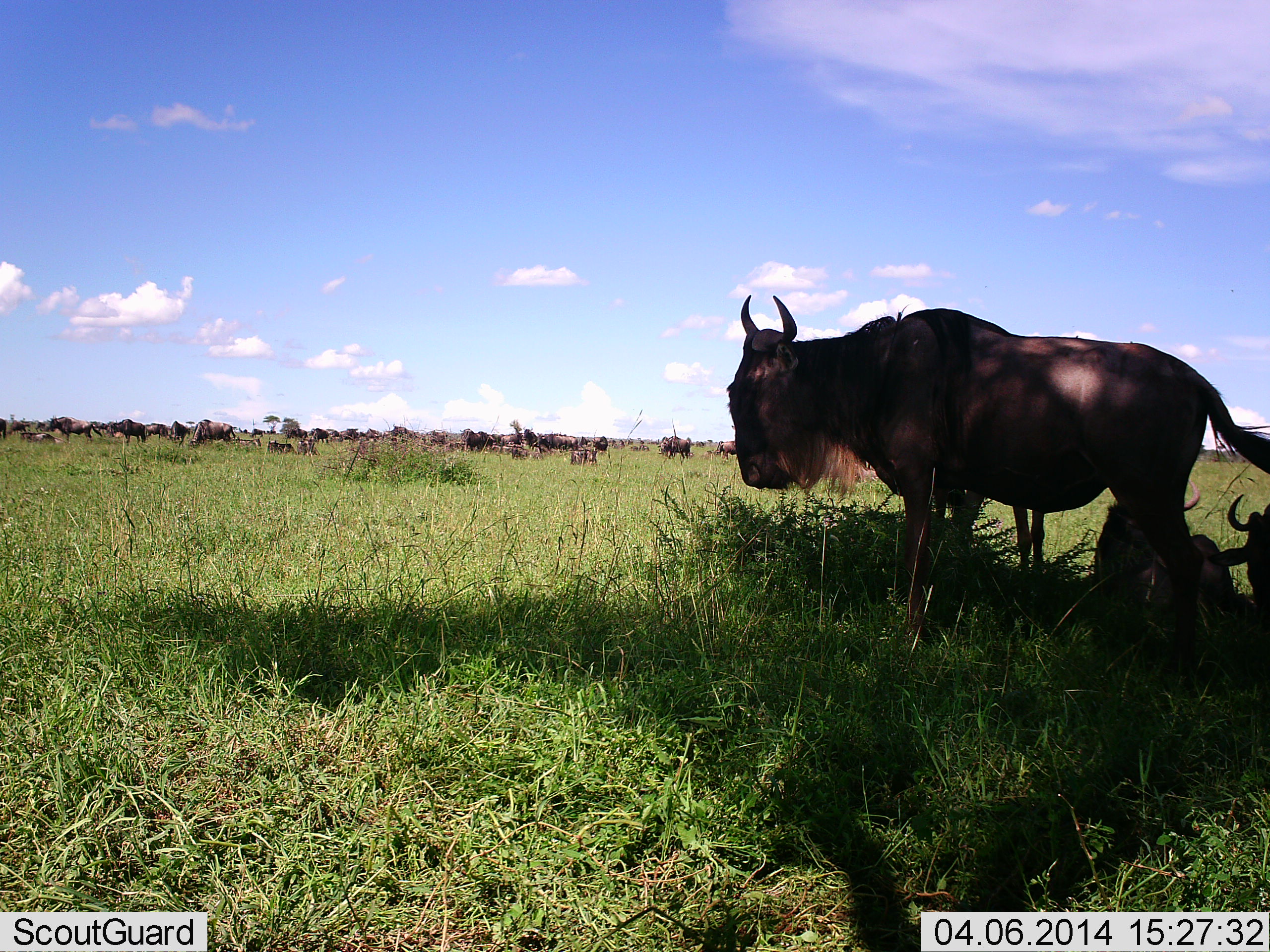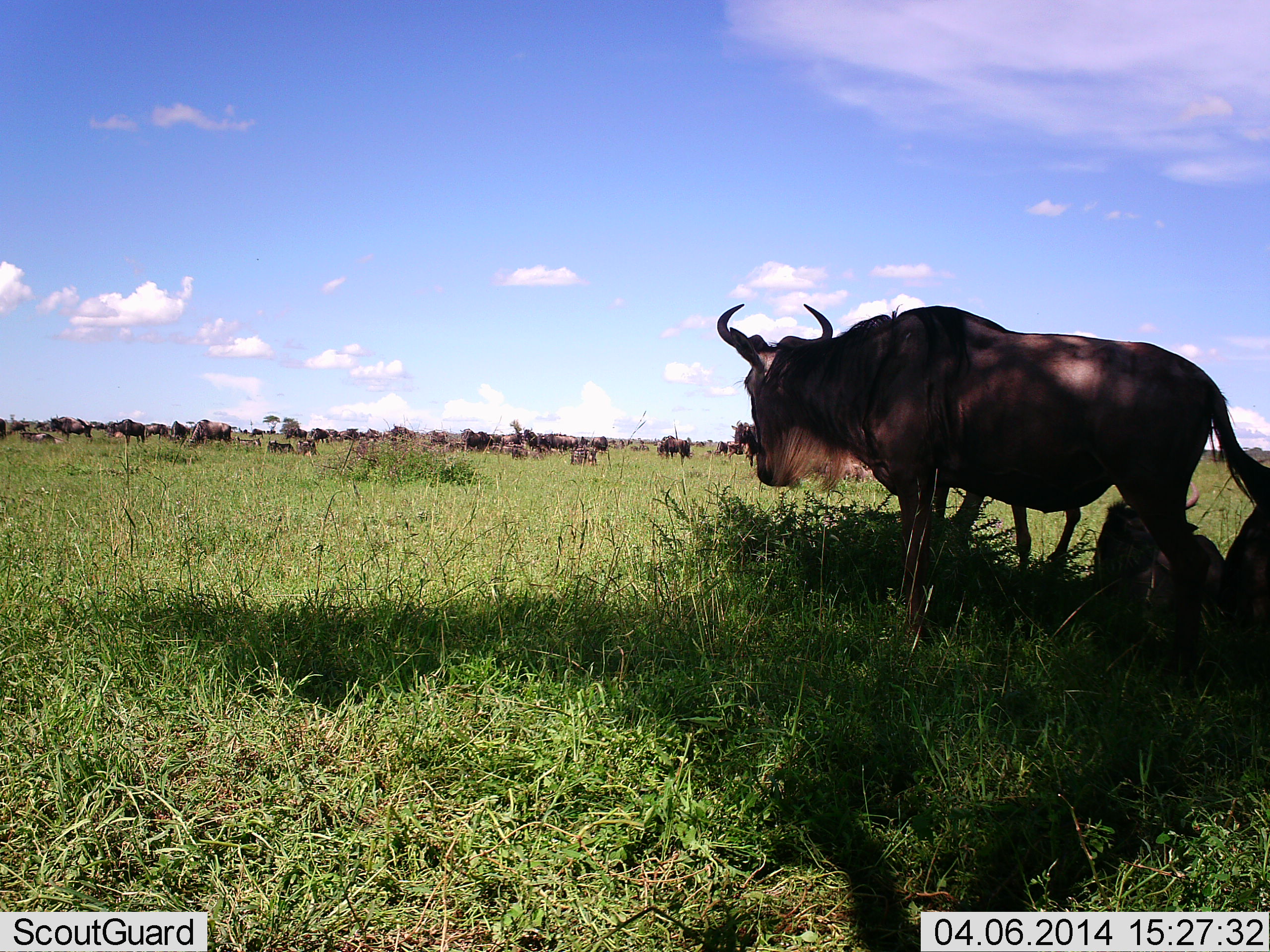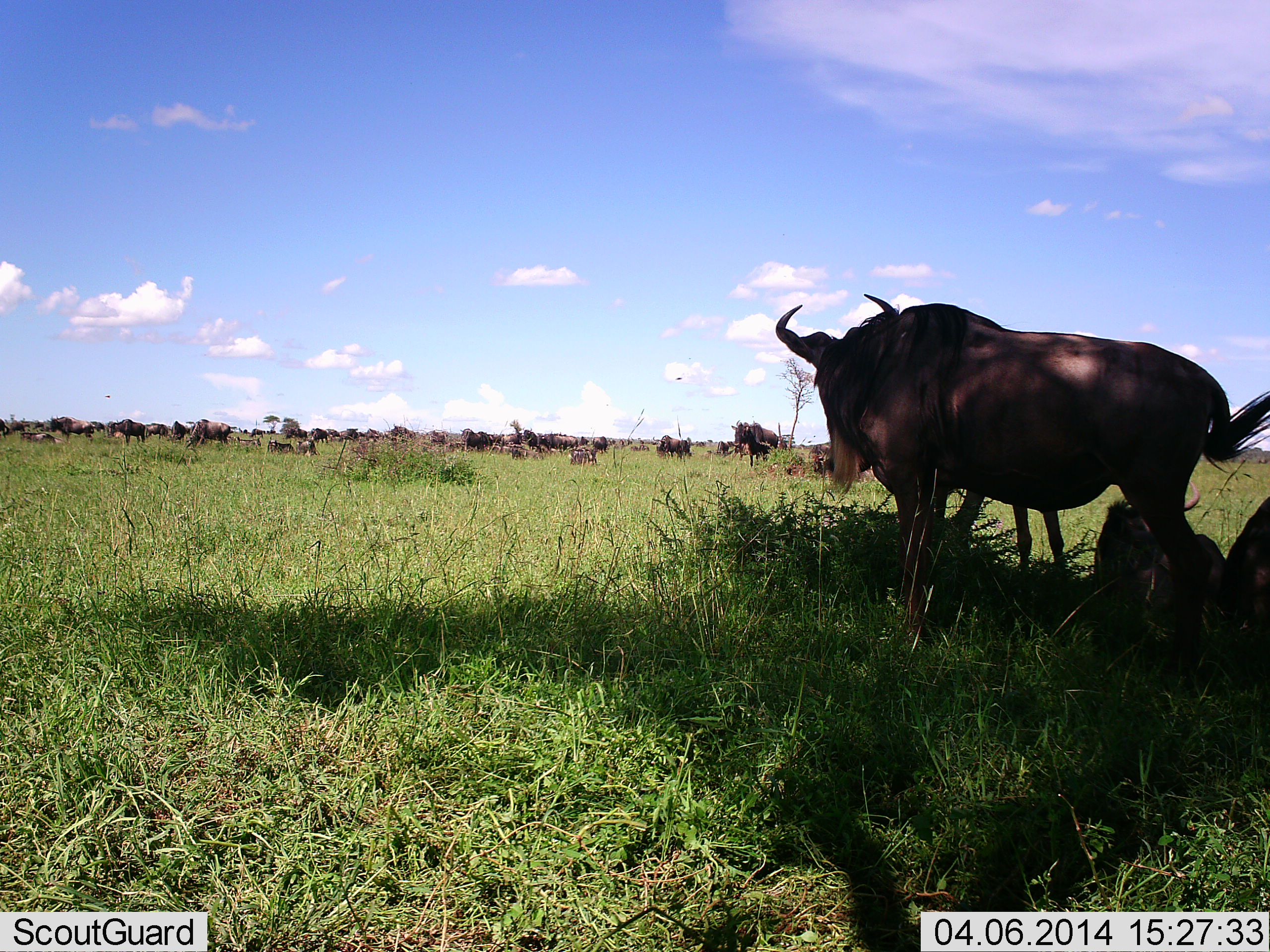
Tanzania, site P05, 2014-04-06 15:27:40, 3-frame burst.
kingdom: Animalia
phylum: Chordata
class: Mammalia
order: Artiodactyla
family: Bovidae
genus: Connochaetes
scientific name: Connochaetes taurinus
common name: blue wildebeest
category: wildebeest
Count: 51+.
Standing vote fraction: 80%.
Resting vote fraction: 70%.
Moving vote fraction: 40%.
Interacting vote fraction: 0%.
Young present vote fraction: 0%.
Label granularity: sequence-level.